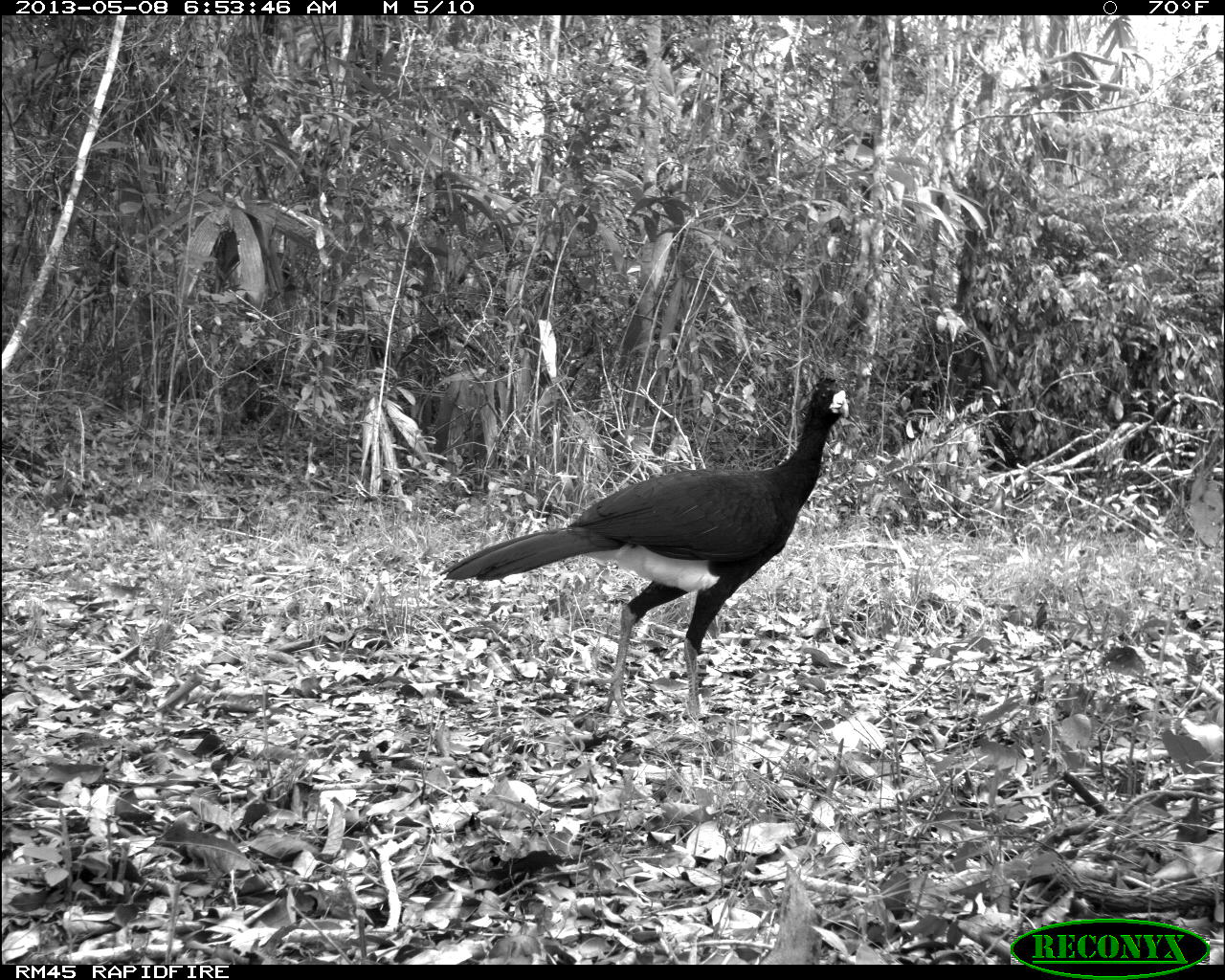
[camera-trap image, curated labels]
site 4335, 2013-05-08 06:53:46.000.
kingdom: Animalia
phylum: Chordata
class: Aves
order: Galliformes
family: Cracidae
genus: Crax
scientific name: Crax rubra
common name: great curassow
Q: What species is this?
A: Crax rubra (great curassow).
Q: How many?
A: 1.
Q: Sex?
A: Male.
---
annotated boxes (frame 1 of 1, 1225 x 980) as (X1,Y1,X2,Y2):
crax rubra: (441,378,852,727)